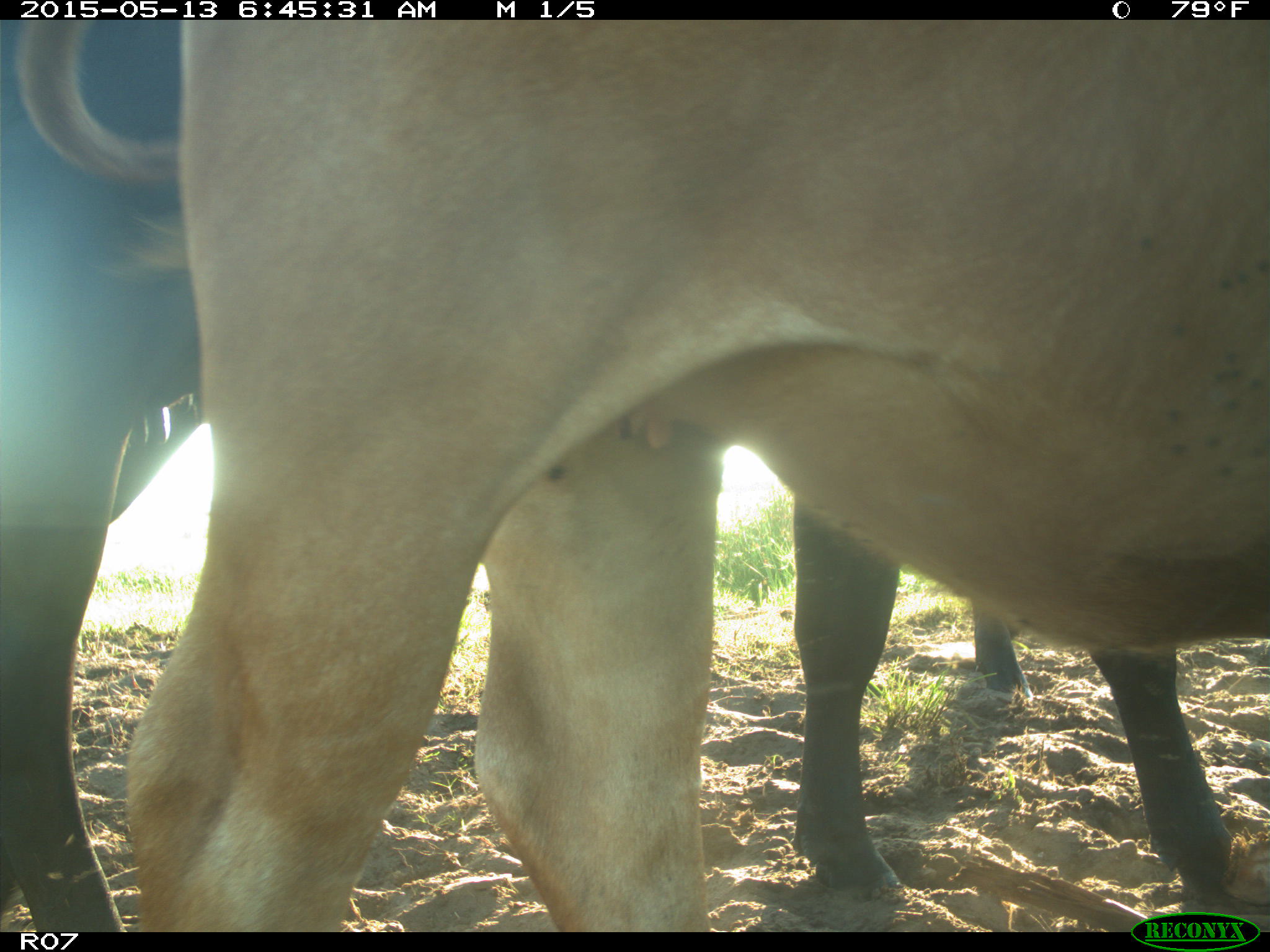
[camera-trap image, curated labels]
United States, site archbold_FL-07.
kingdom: Animalia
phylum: Chordata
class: Mammalia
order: Artiodactyla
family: Bovidae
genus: Bos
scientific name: Bos taurus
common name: domestic cow